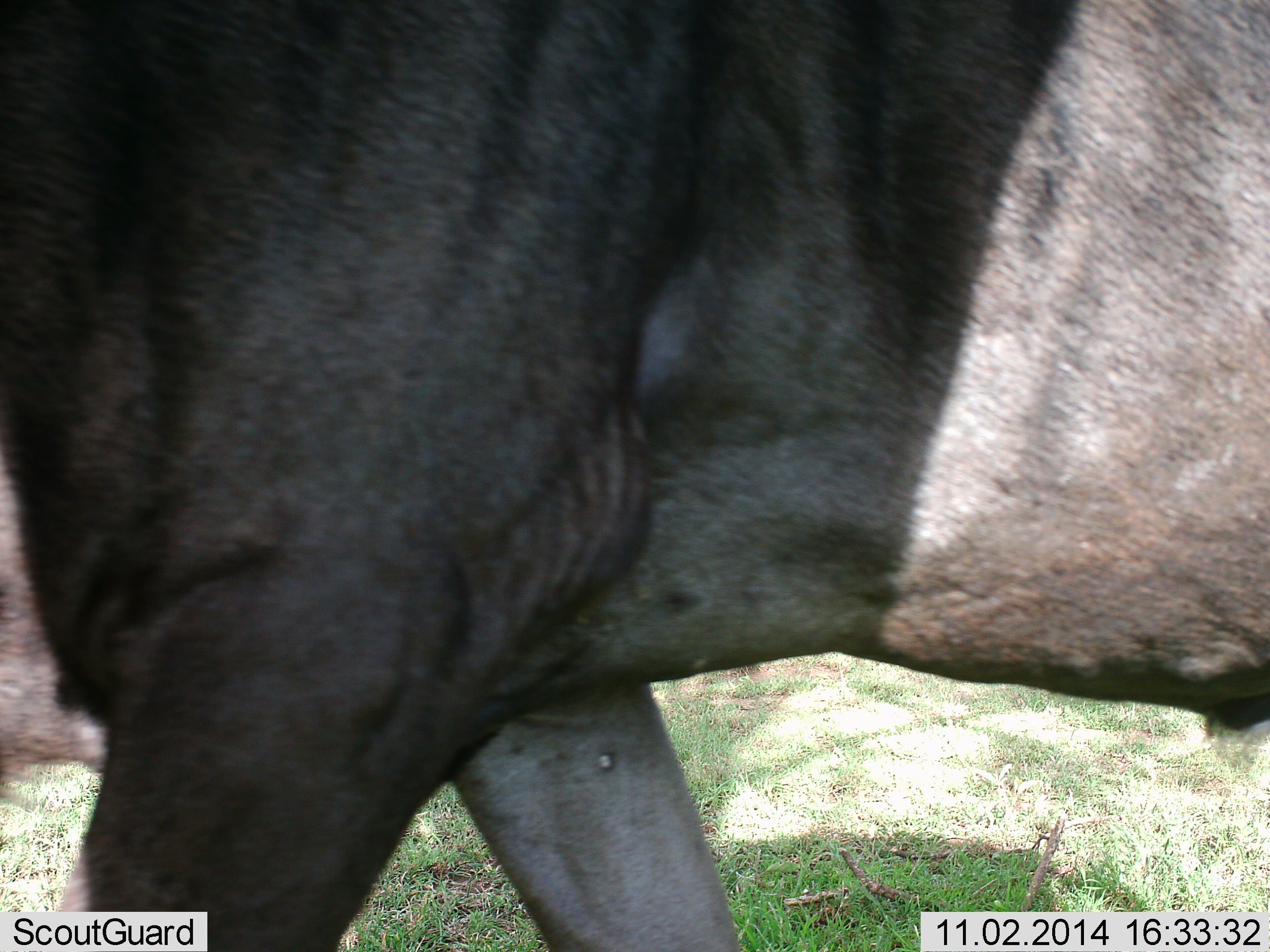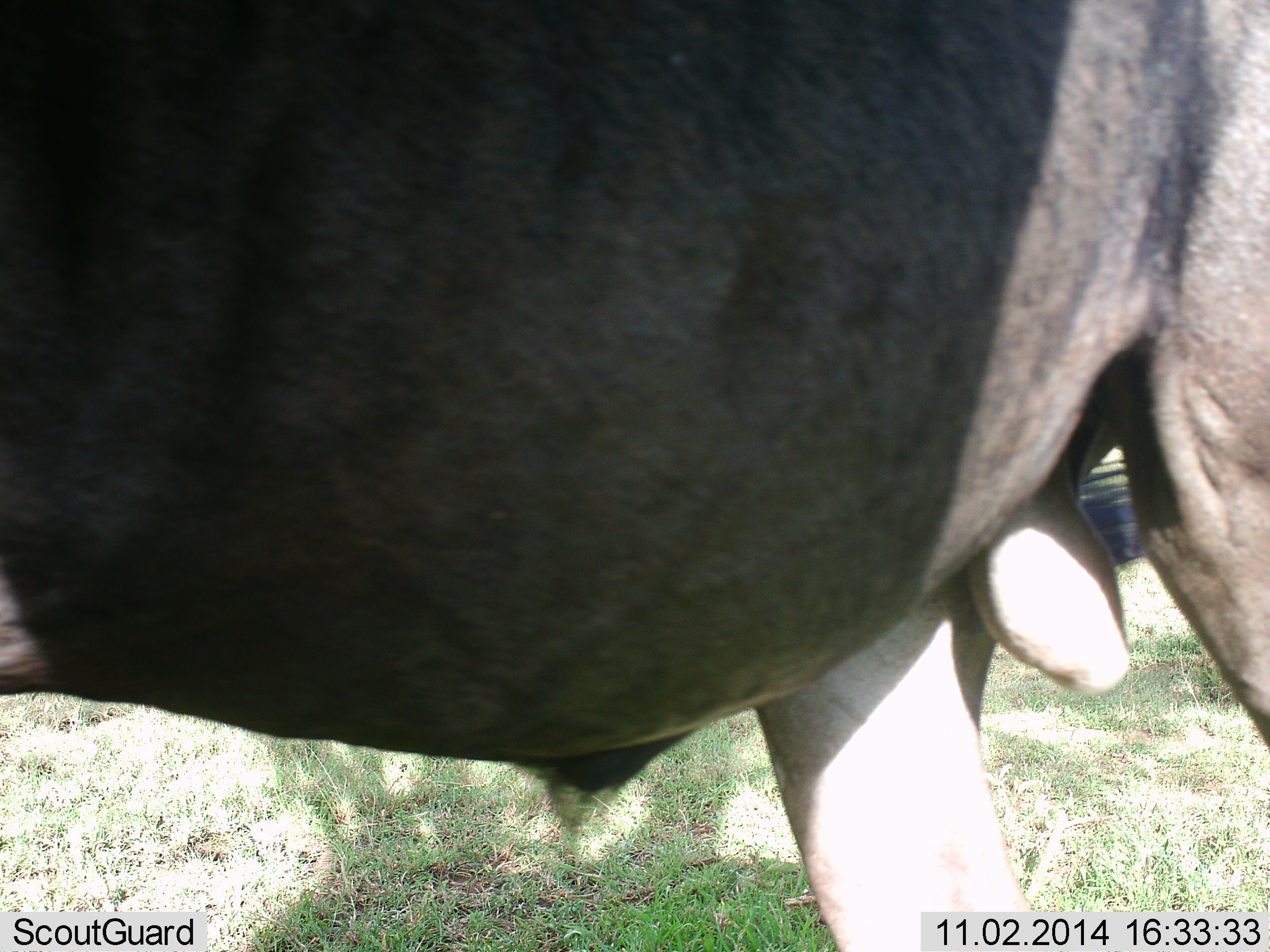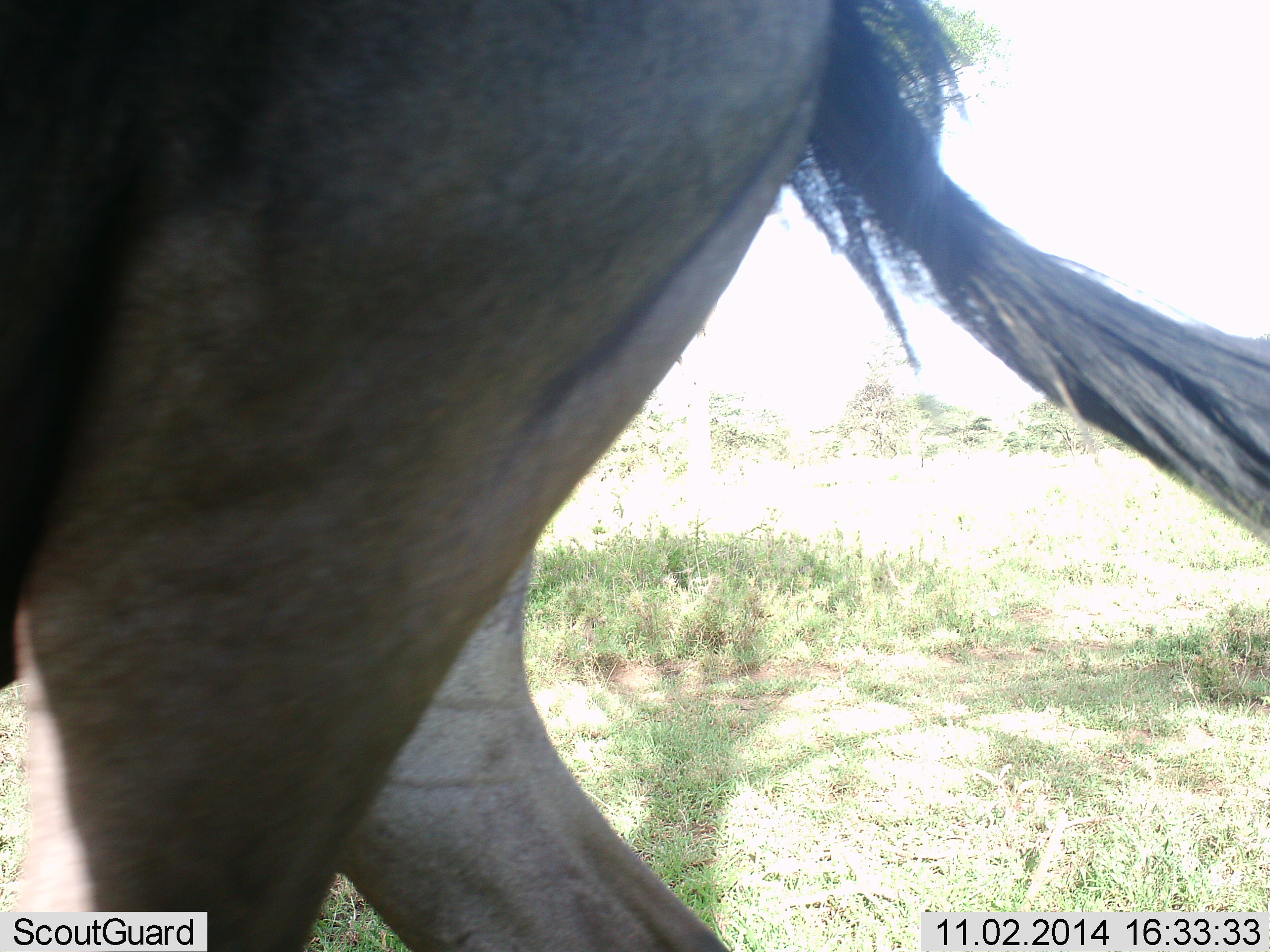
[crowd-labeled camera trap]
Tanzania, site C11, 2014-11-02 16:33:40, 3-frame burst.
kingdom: Animalia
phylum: Chordata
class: Mammalia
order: Artiodactyla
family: Bovidae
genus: Connochaetes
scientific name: Connochaetes taurinus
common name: blue wildebeest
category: wildebeest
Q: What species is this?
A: Wildebeest (blue wildebeest) (Connochaetes taurinus).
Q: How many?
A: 1.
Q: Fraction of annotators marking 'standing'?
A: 50%.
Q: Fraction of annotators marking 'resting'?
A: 0%.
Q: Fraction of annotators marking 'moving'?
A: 80%.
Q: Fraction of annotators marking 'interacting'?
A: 0%.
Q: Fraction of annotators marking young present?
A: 0%.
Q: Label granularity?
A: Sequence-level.